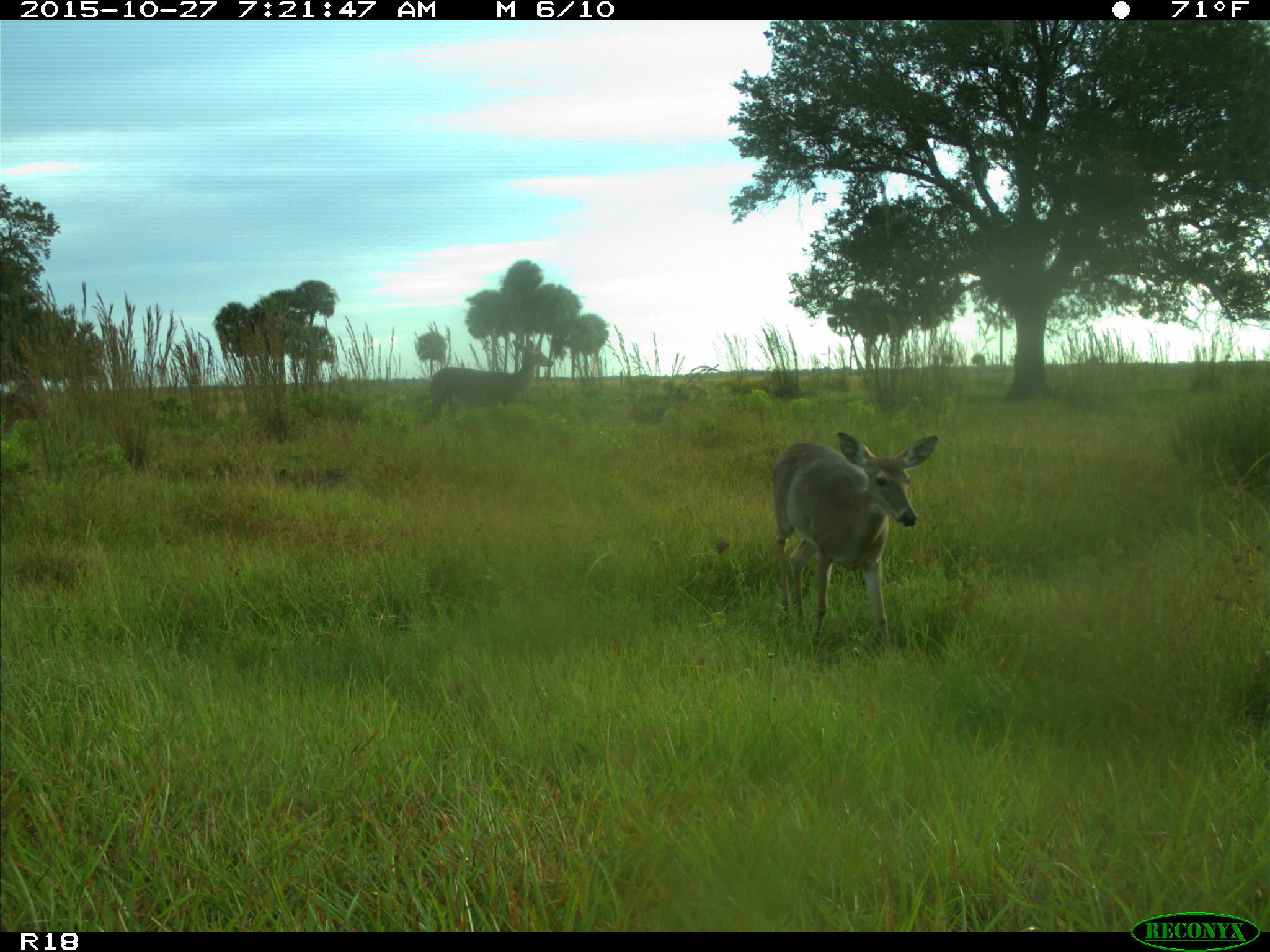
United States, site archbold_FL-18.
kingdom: Animalia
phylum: Chordata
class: Mammalia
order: Artiodactyla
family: Cervidae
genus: Odocoileus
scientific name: Odocoileus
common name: deer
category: unidentified deer